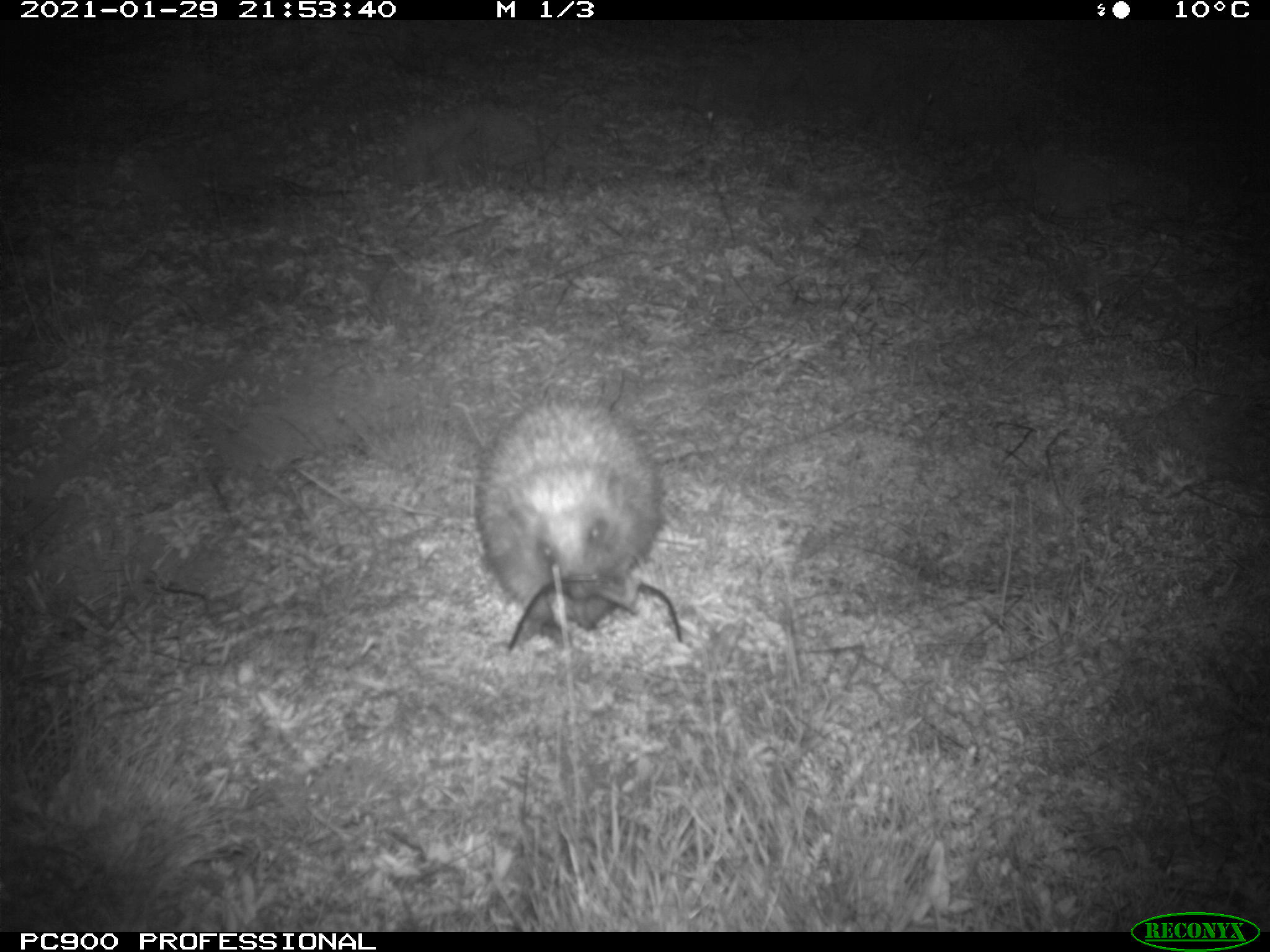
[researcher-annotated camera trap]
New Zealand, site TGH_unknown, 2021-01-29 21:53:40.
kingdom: Animalia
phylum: Chordata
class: Mammalia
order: Eulipotyphla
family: Erinaceidae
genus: Erinaceus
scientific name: Erinaceus europaeus europaeus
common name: european hedgehog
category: hedgehog